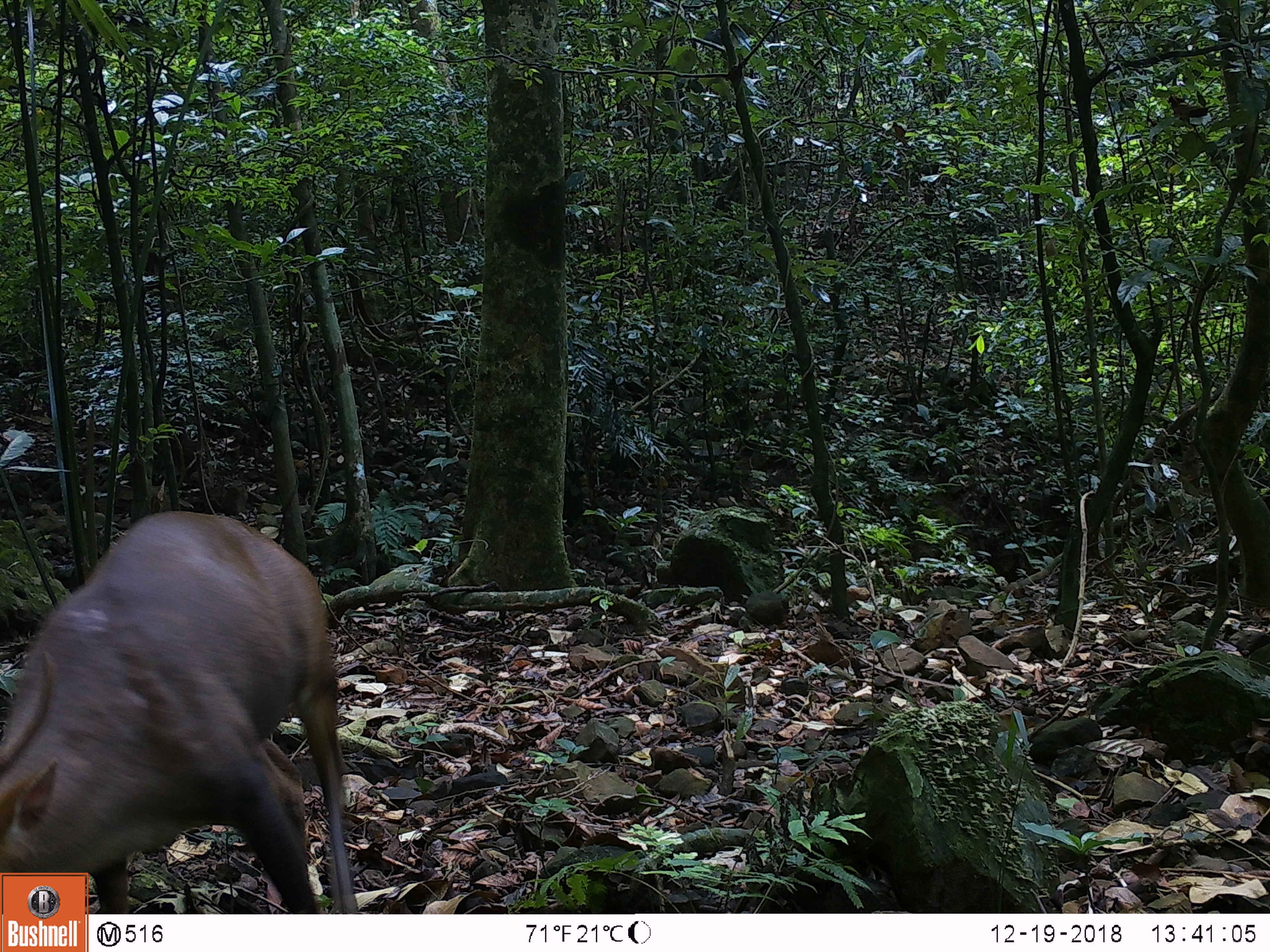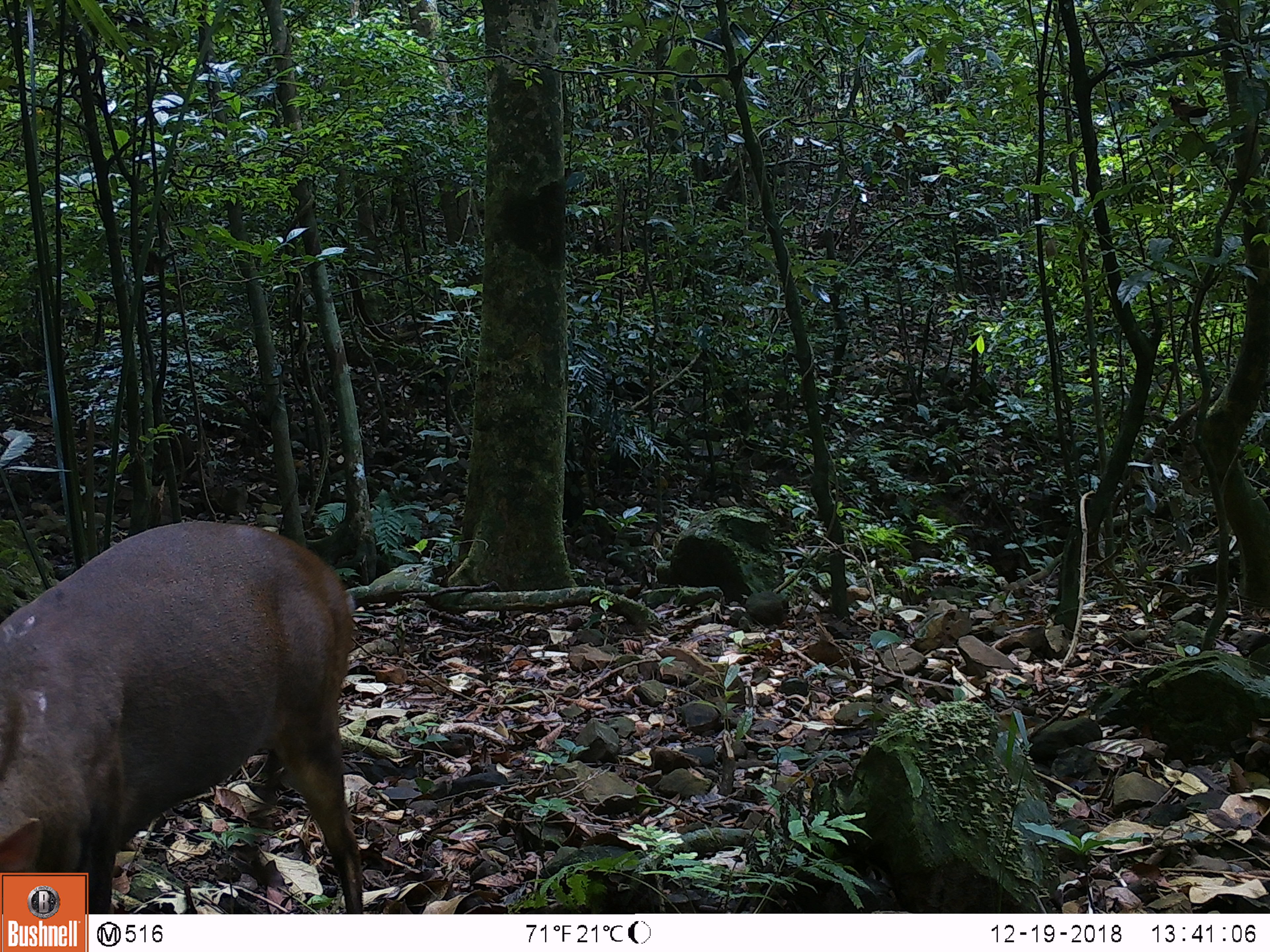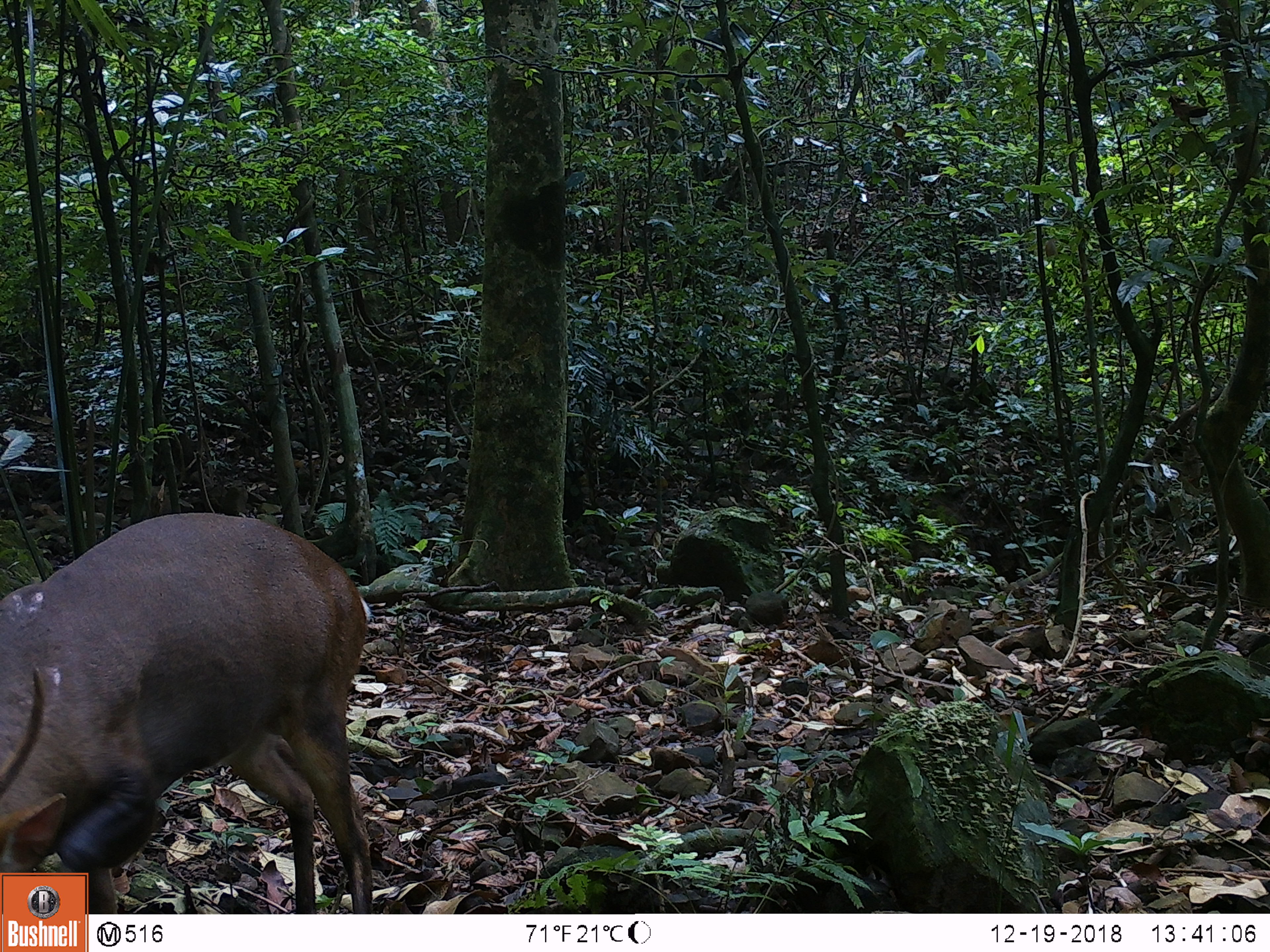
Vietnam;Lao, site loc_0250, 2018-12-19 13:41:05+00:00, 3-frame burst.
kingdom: Animalia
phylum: Chordata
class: Mammalia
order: Artiodactyla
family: Cervidae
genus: Muntiacus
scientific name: Muntiacus vuquangensis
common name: large-antlered muntjac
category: large antlered muntjac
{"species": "large antlered muntjac (large-antlered muntjac) (Muntiacus vuquangensis)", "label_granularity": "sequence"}